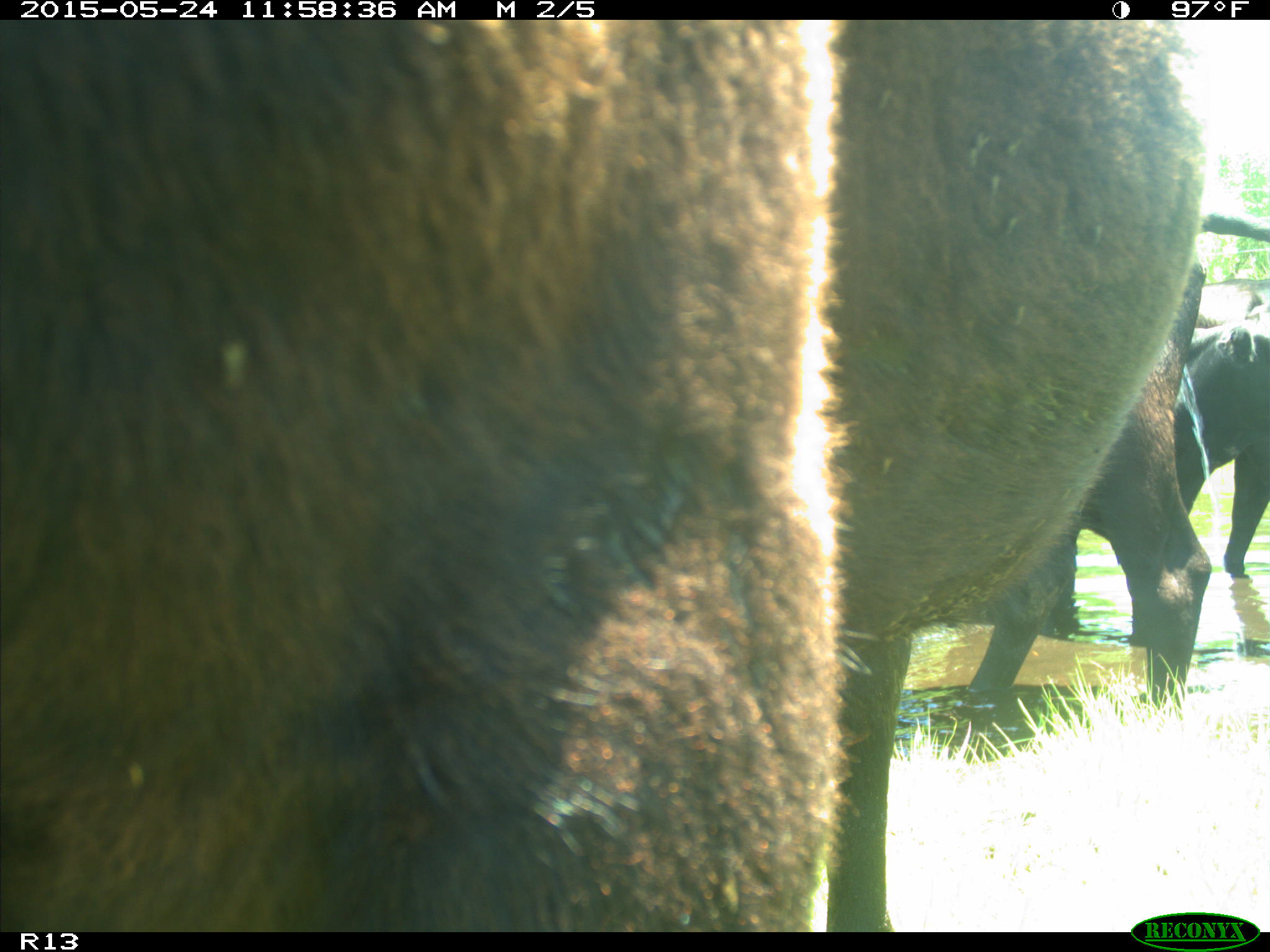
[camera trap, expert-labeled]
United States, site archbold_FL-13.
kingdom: Animalia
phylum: Chordata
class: Mammalia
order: Artiodactyla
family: Bovidae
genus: Bos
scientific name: Bos taurus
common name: domestic cow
Bos taurus (domestic cow).